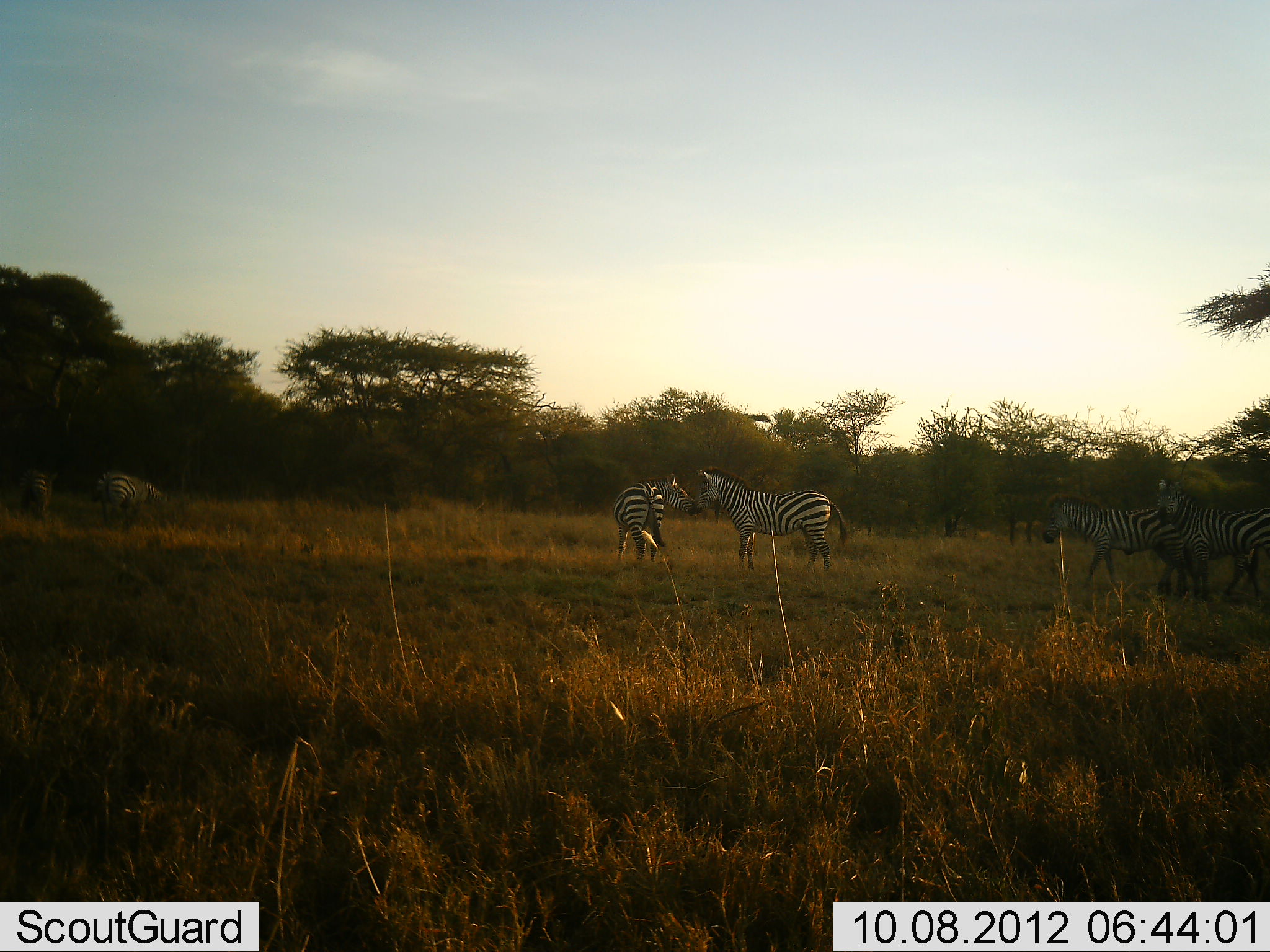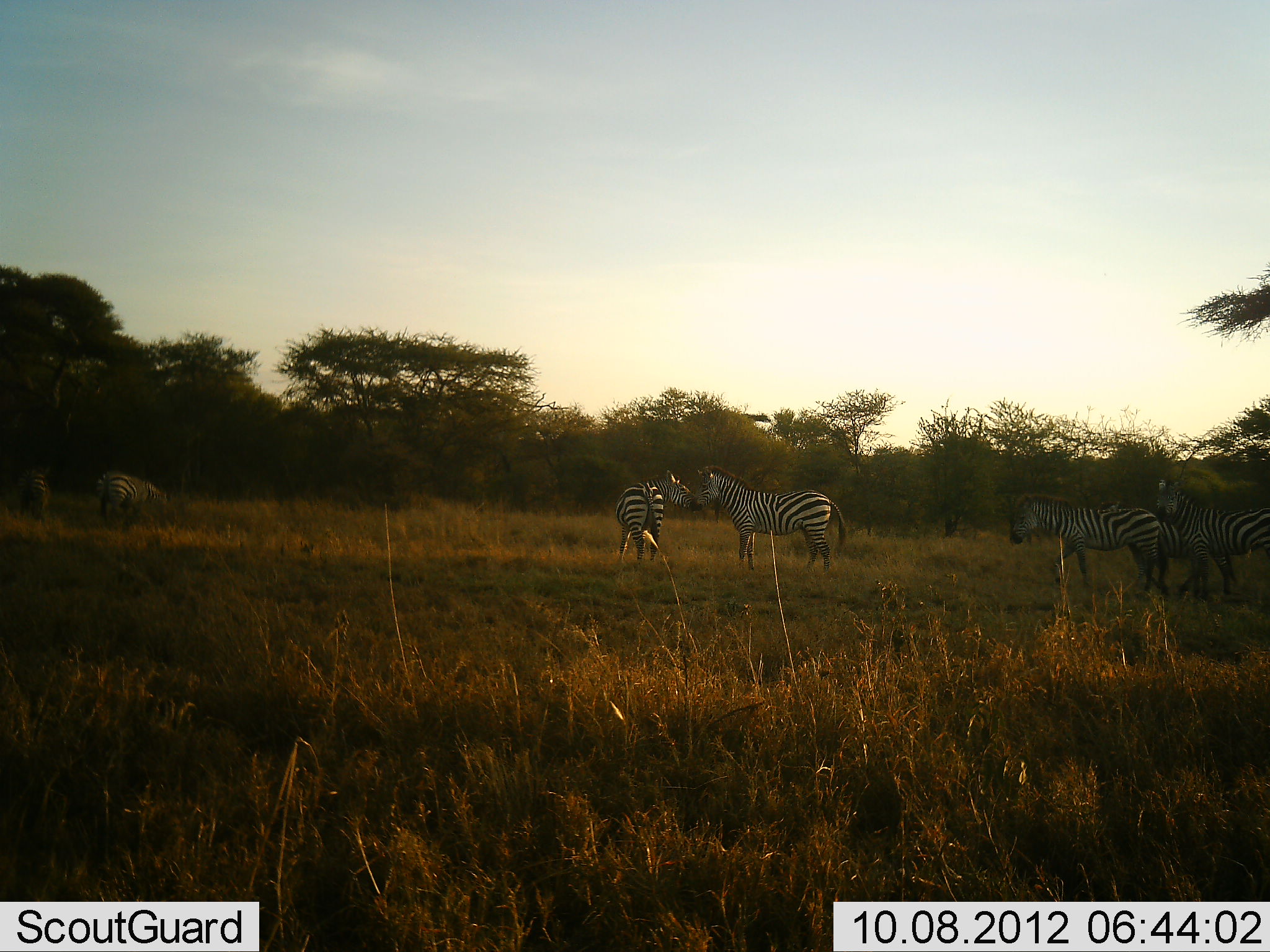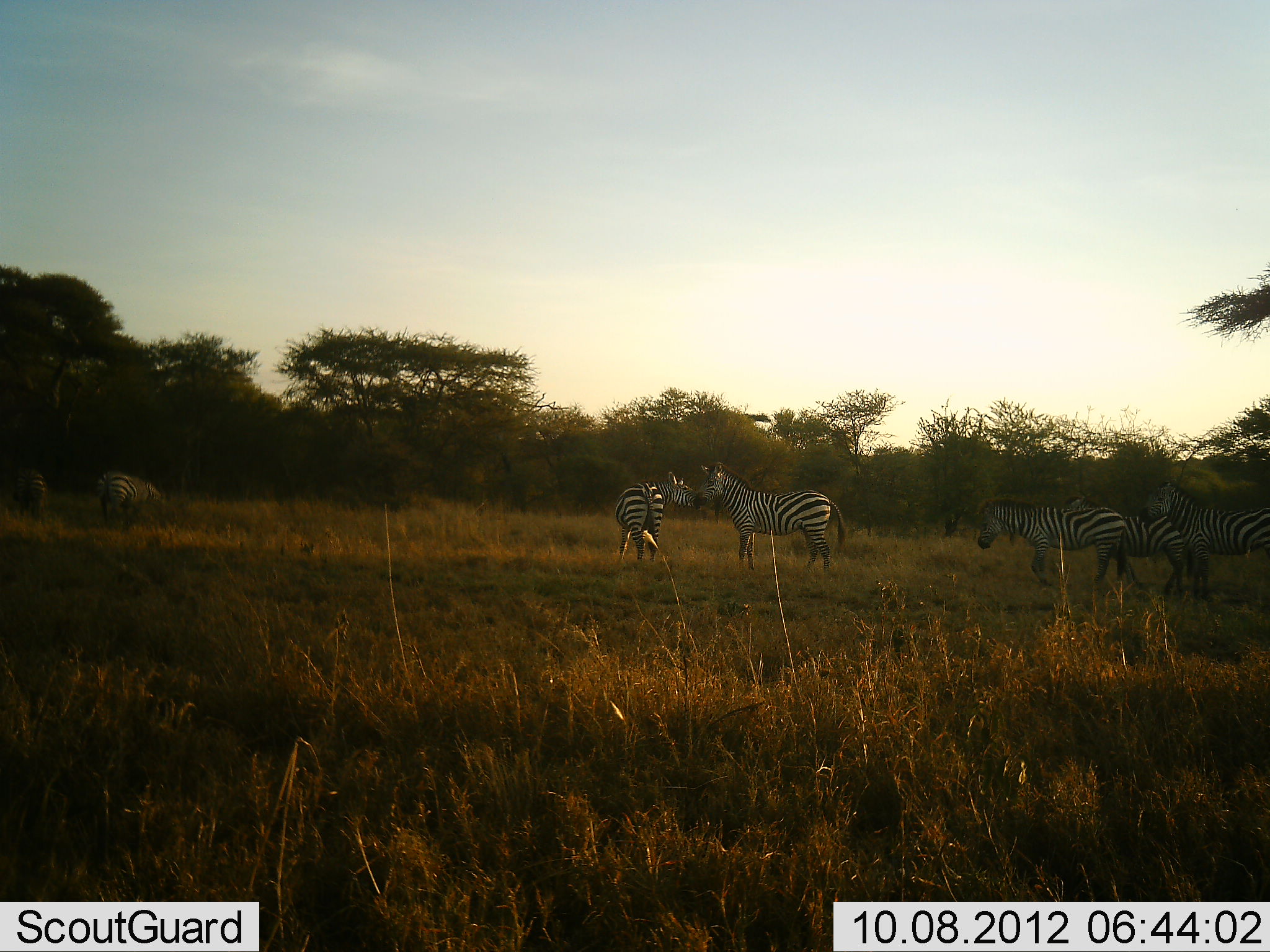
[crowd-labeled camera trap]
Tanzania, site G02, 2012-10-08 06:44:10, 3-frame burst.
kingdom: Animalia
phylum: Chordata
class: Mammalia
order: Perissodactyla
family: Equidae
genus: Equus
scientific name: Equus quagga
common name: plains zebra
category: zebra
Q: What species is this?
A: Zebra (plains zebra) (Equus quagga).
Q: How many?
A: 7.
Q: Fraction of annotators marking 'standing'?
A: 70%.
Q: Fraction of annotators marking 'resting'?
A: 0%.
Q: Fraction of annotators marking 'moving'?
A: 70%.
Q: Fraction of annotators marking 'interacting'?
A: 40%.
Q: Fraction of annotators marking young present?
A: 10%.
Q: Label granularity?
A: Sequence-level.